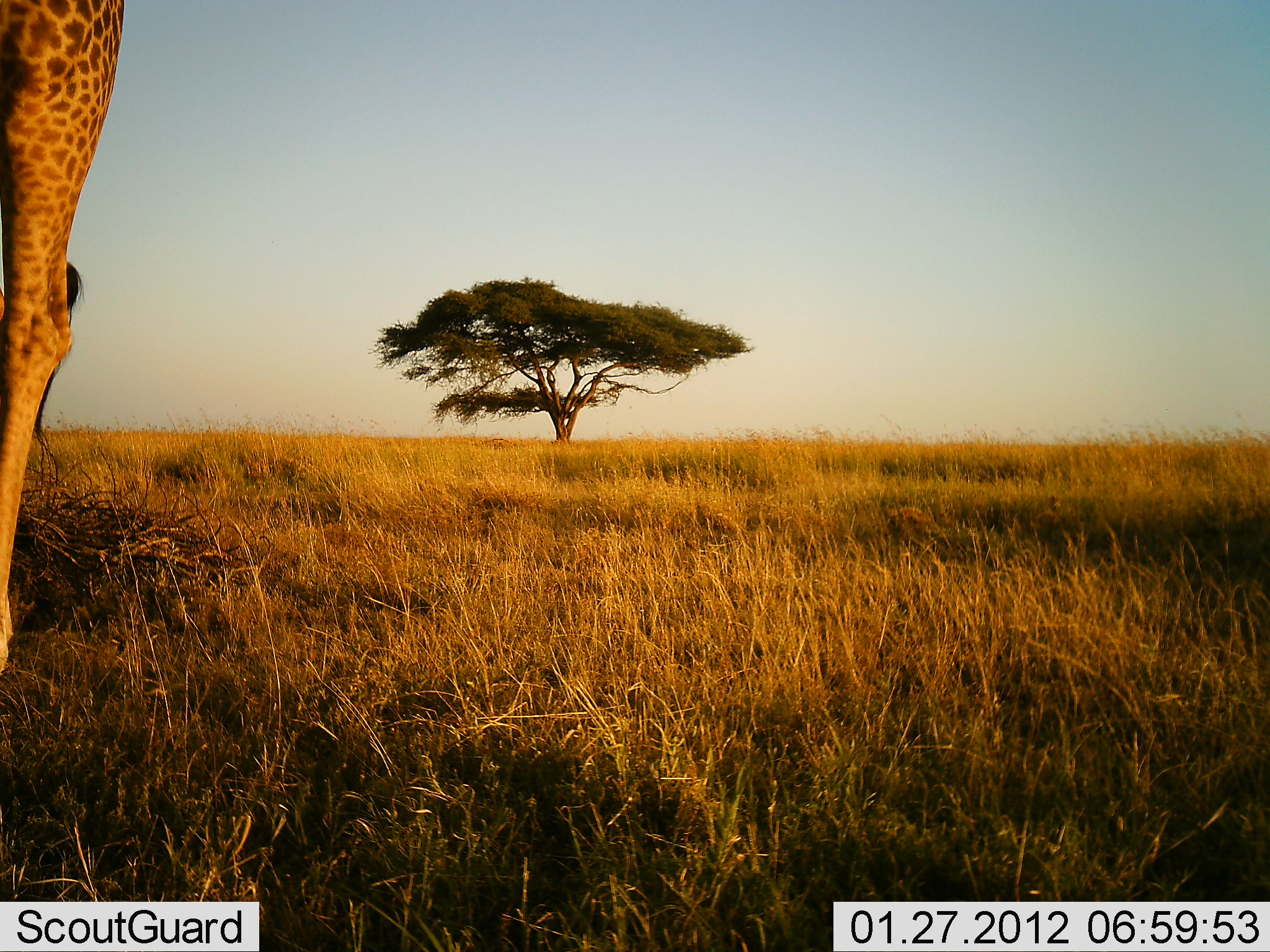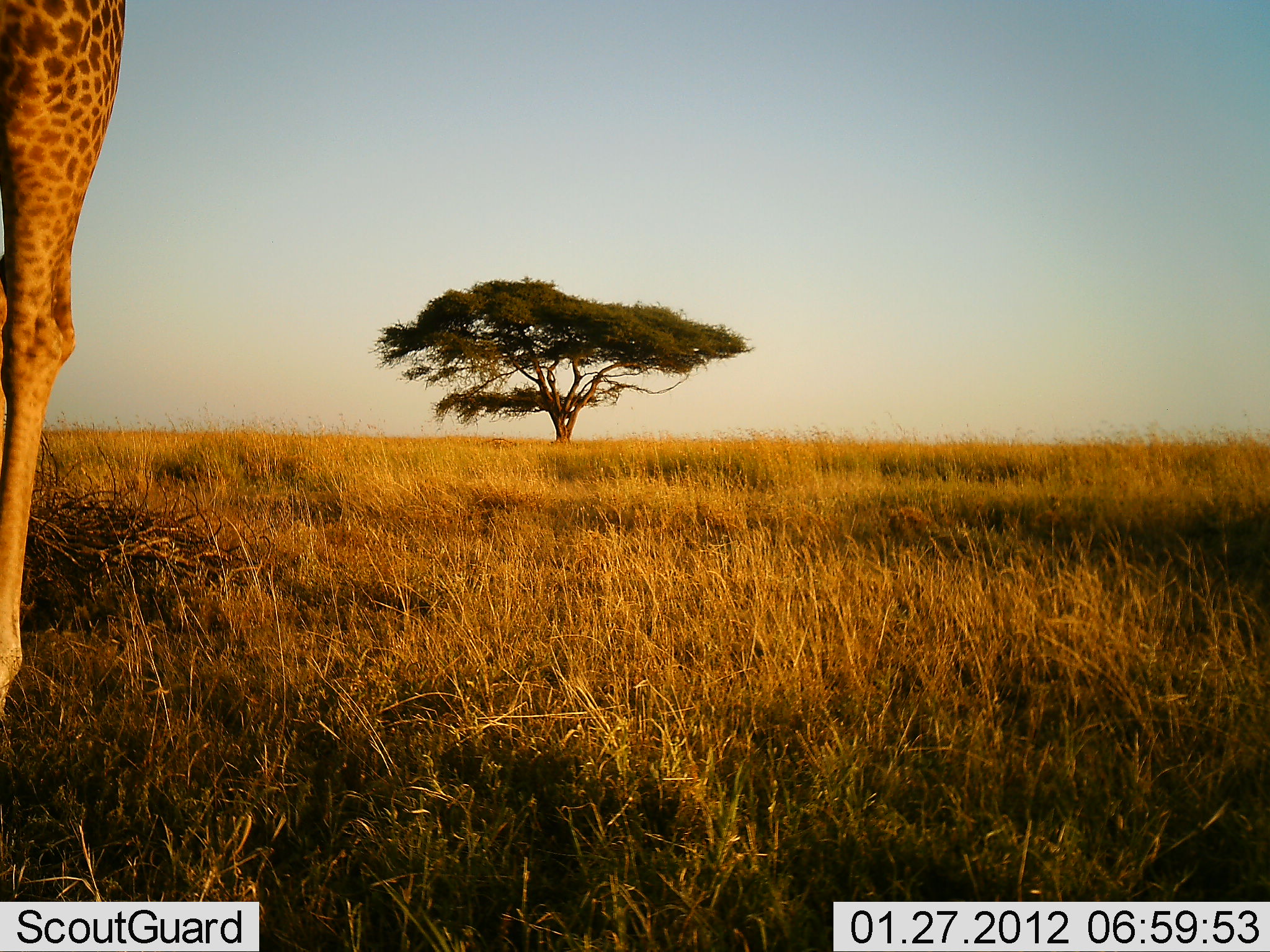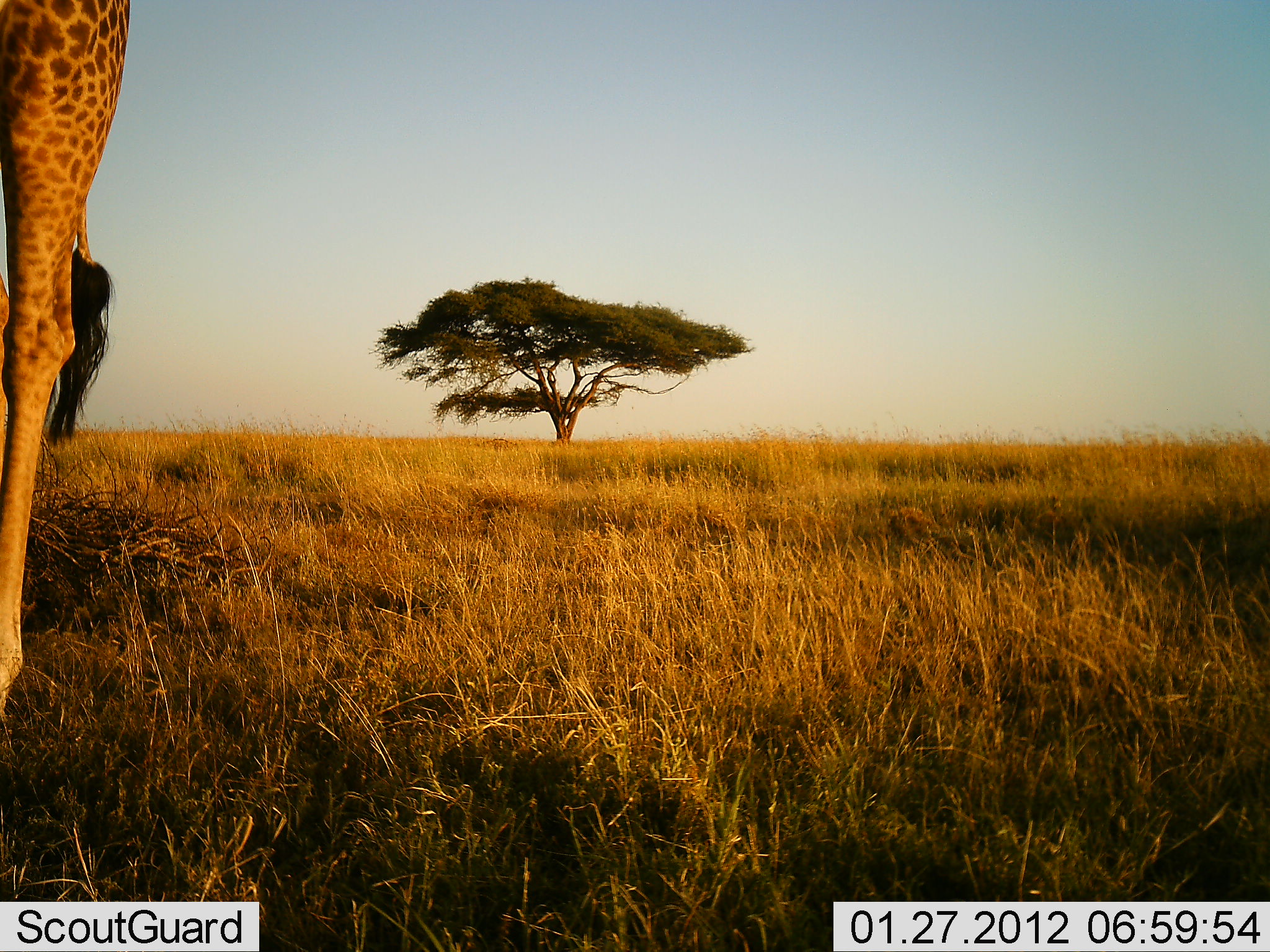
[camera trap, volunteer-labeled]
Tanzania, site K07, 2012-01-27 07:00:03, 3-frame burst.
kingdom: Animalia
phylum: Chordata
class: Mammalia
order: Artiodactyla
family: Giraffidae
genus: Giraffa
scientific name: Giraffa camelopardalis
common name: giraffe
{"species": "giraffe (Giraffa camelopardalis)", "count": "1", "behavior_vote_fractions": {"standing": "100%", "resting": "0%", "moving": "0%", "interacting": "0%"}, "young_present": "0%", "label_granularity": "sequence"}